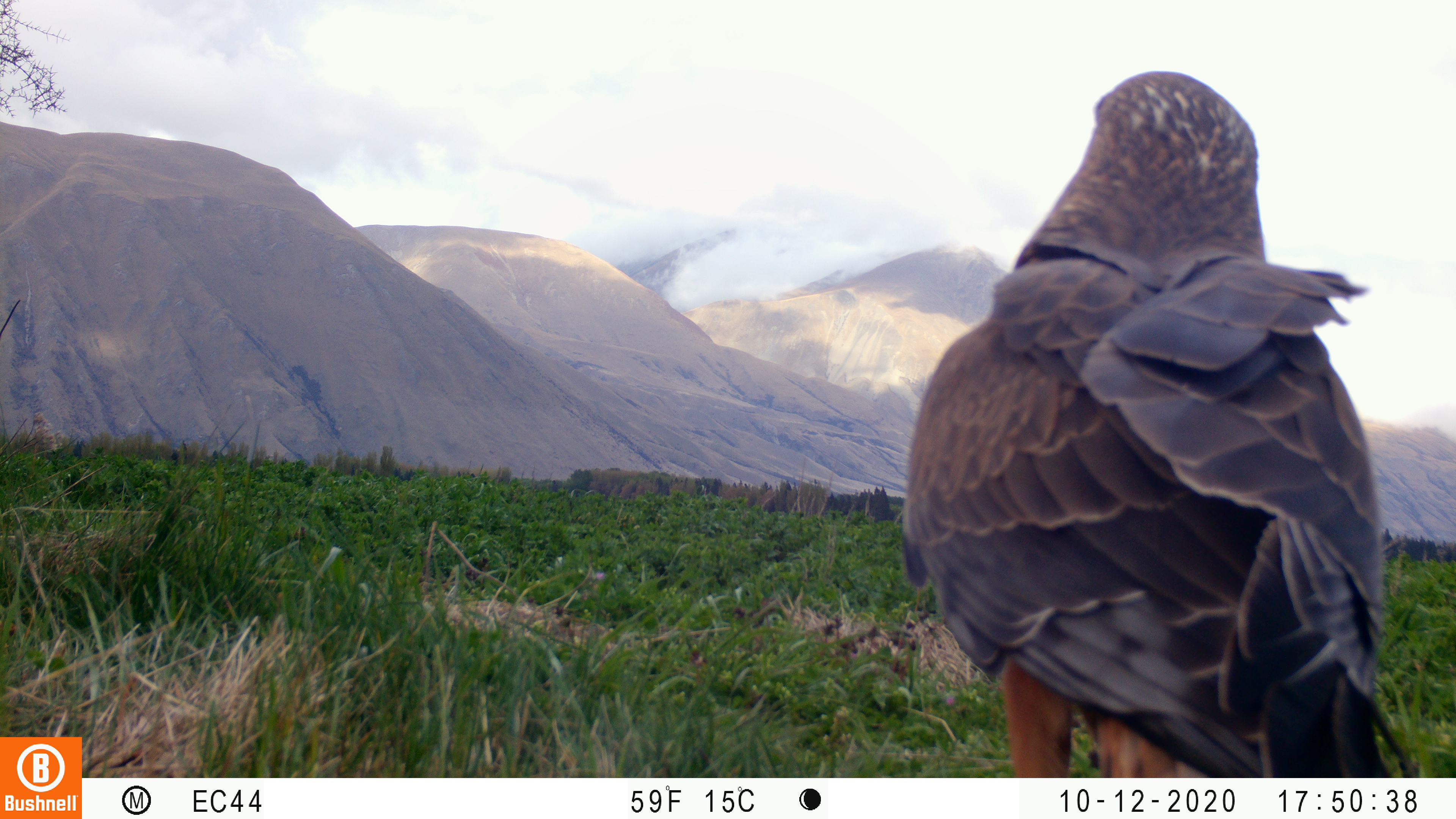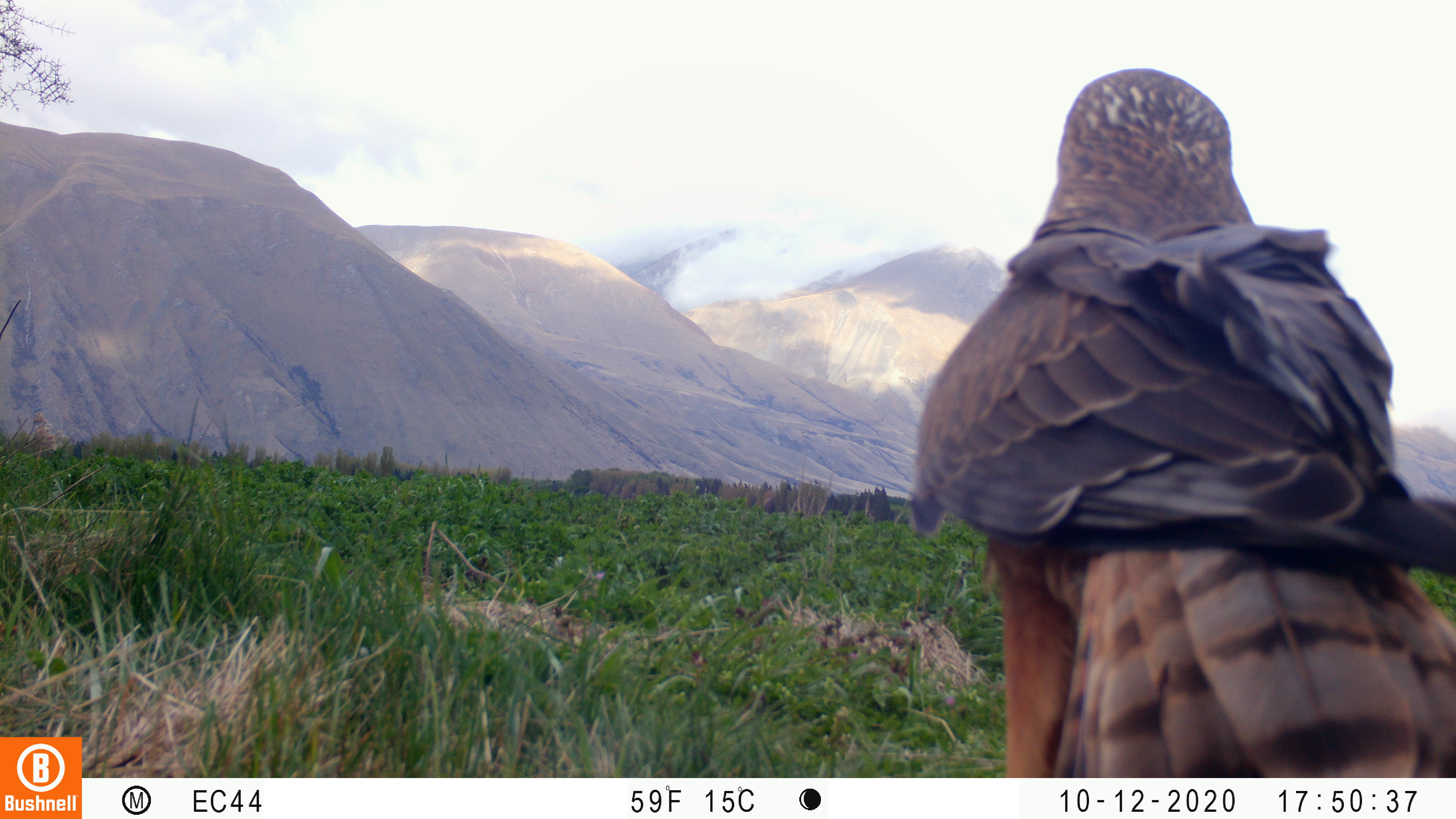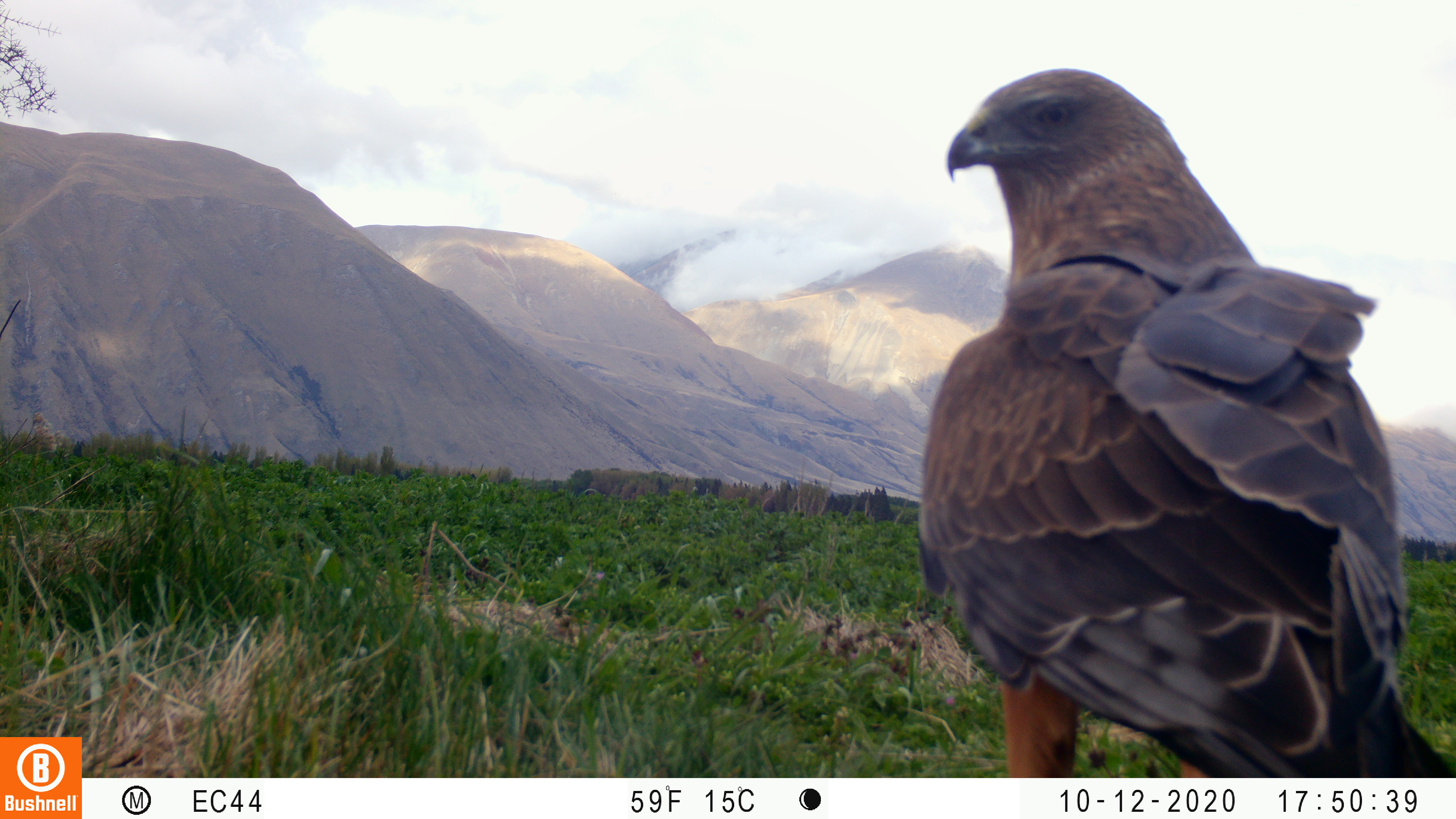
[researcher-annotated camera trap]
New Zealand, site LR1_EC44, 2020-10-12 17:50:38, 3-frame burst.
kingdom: Animalia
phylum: Chordata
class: Aves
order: Accipitriformes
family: Accipitridae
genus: Circus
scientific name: Circus approximans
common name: swamp harrier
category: harrier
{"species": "harrier (swamp harrier) (Circus approximans)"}